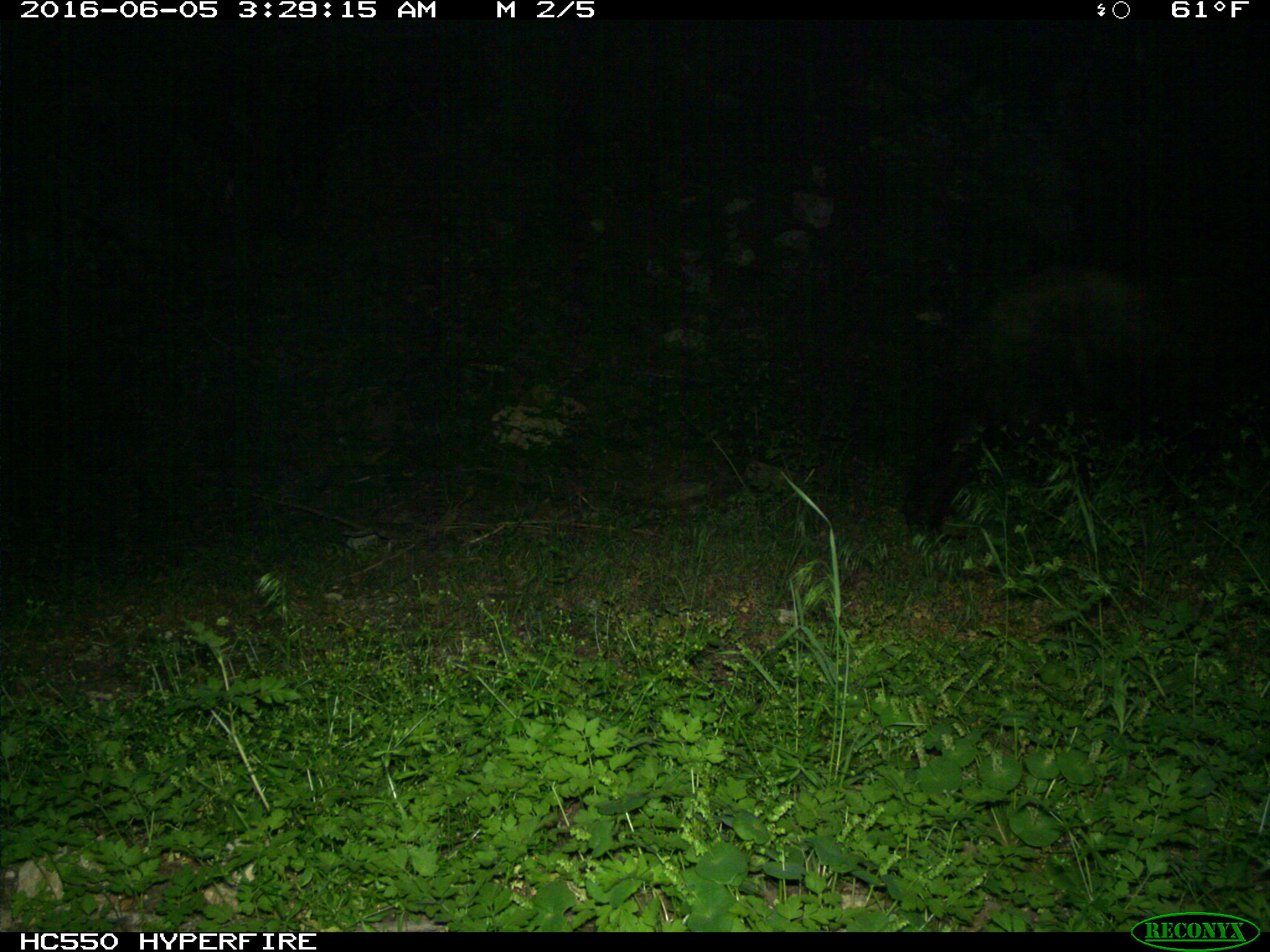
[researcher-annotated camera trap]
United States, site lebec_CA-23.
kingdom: Animalia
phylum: Chordata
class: Mammalia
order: Carnivora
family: Ursidae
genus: Ursus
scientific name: Ursus americanus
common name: american black bear